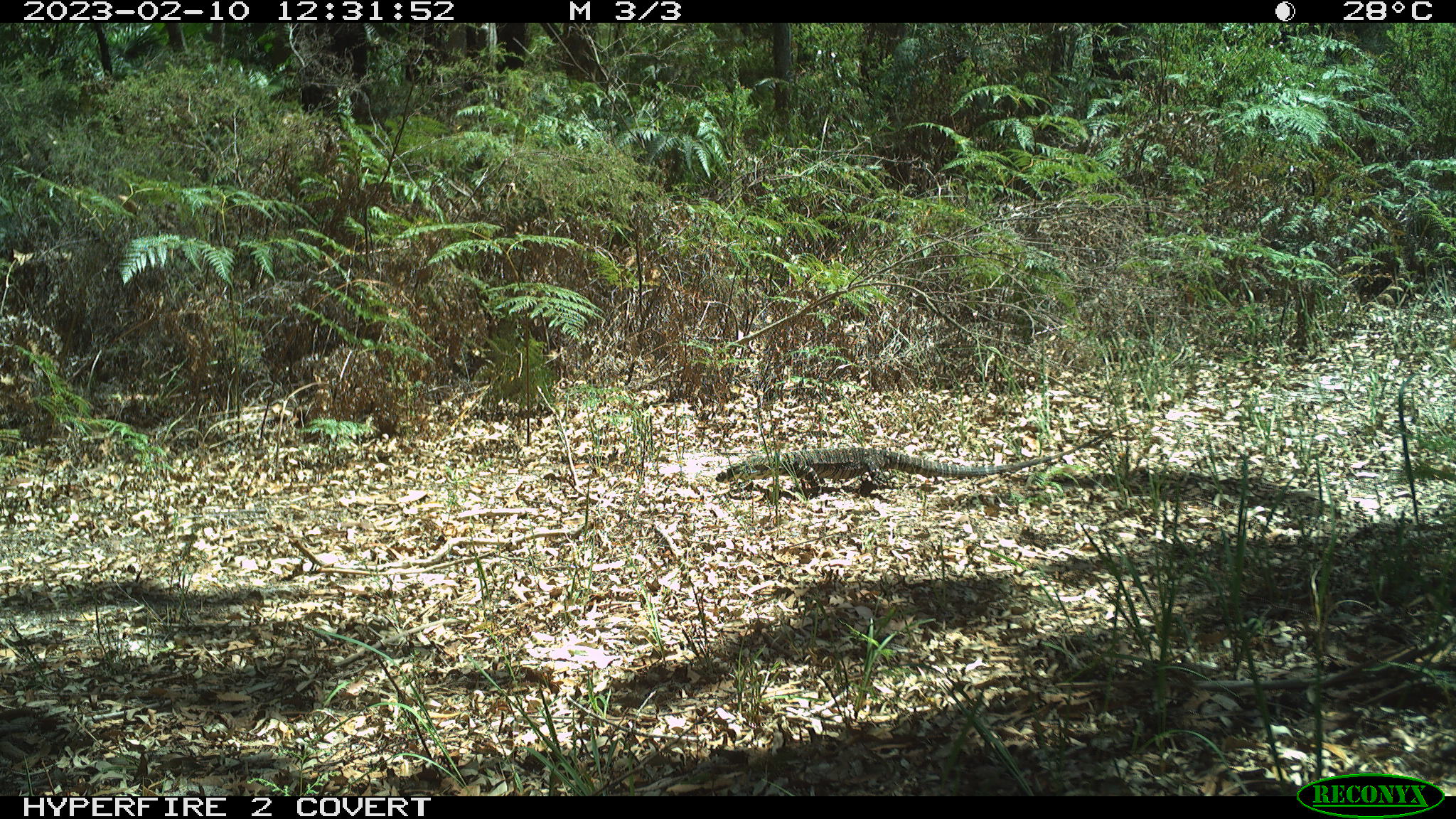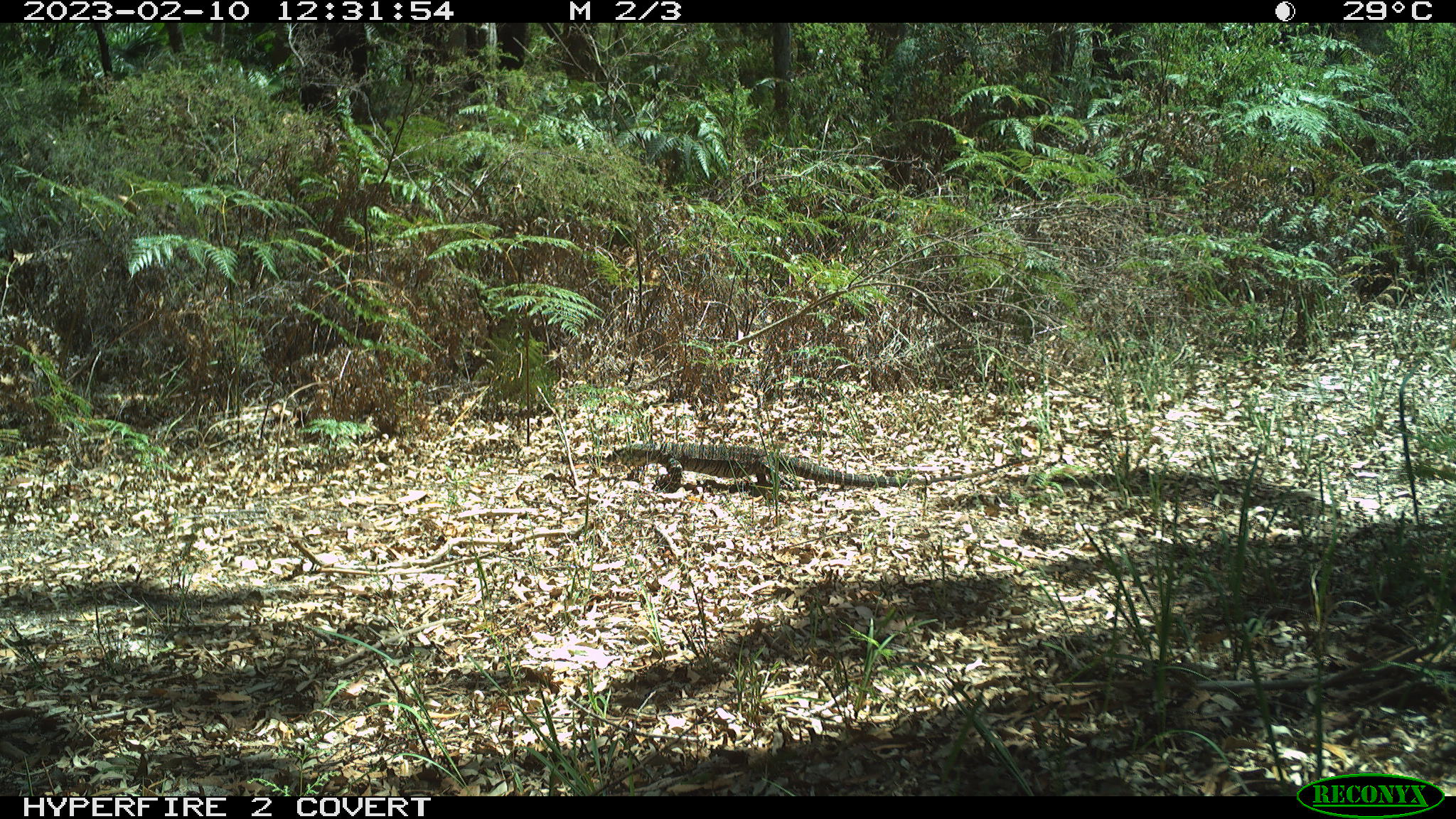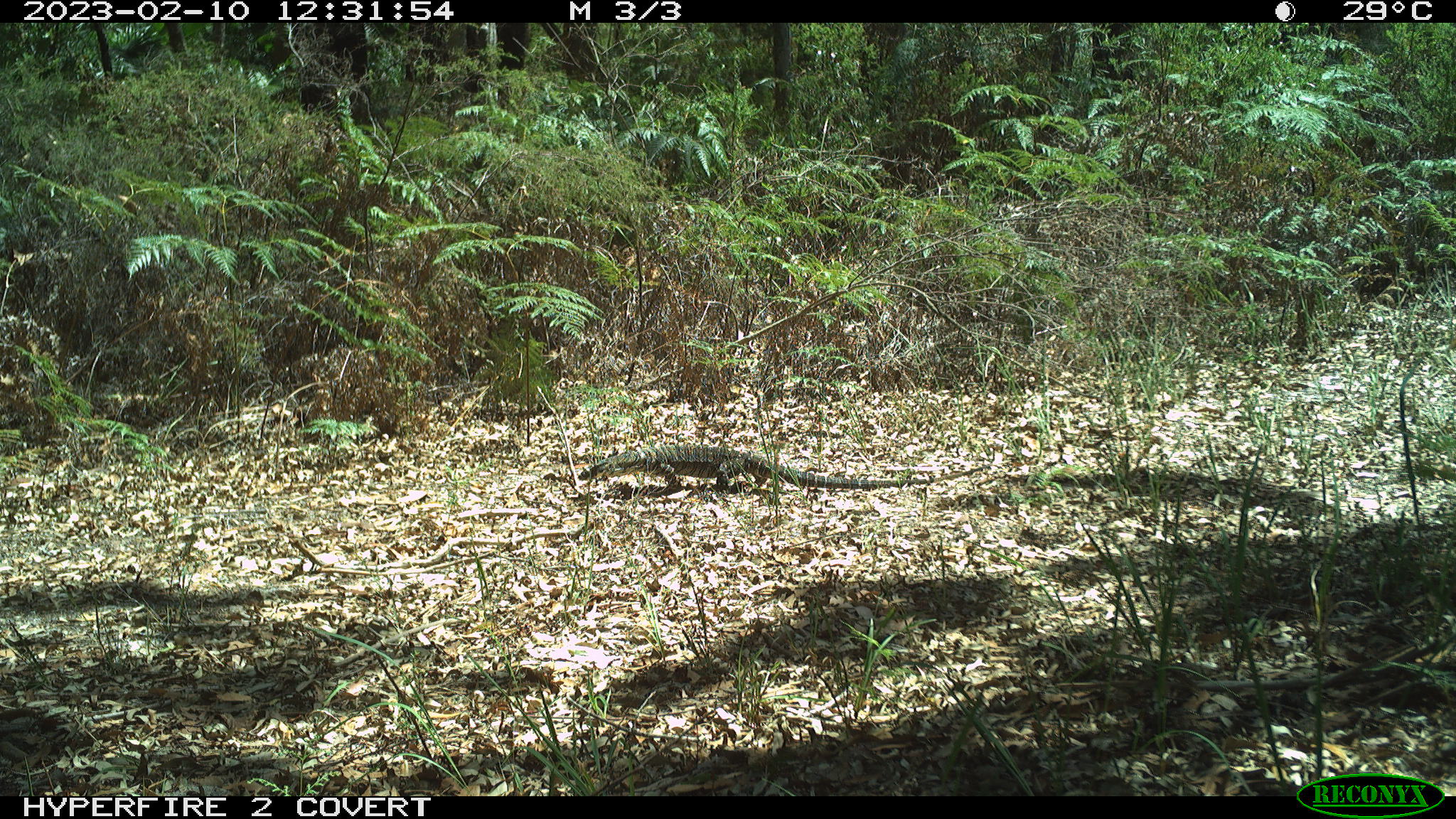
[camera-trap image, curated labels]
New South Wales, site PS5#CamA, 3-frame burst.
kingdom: Animalia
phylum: Chordata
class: Reptilia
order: Squamata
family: Varanidae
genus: Varanus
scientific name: Varanus varius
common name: lace monitor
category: goanna